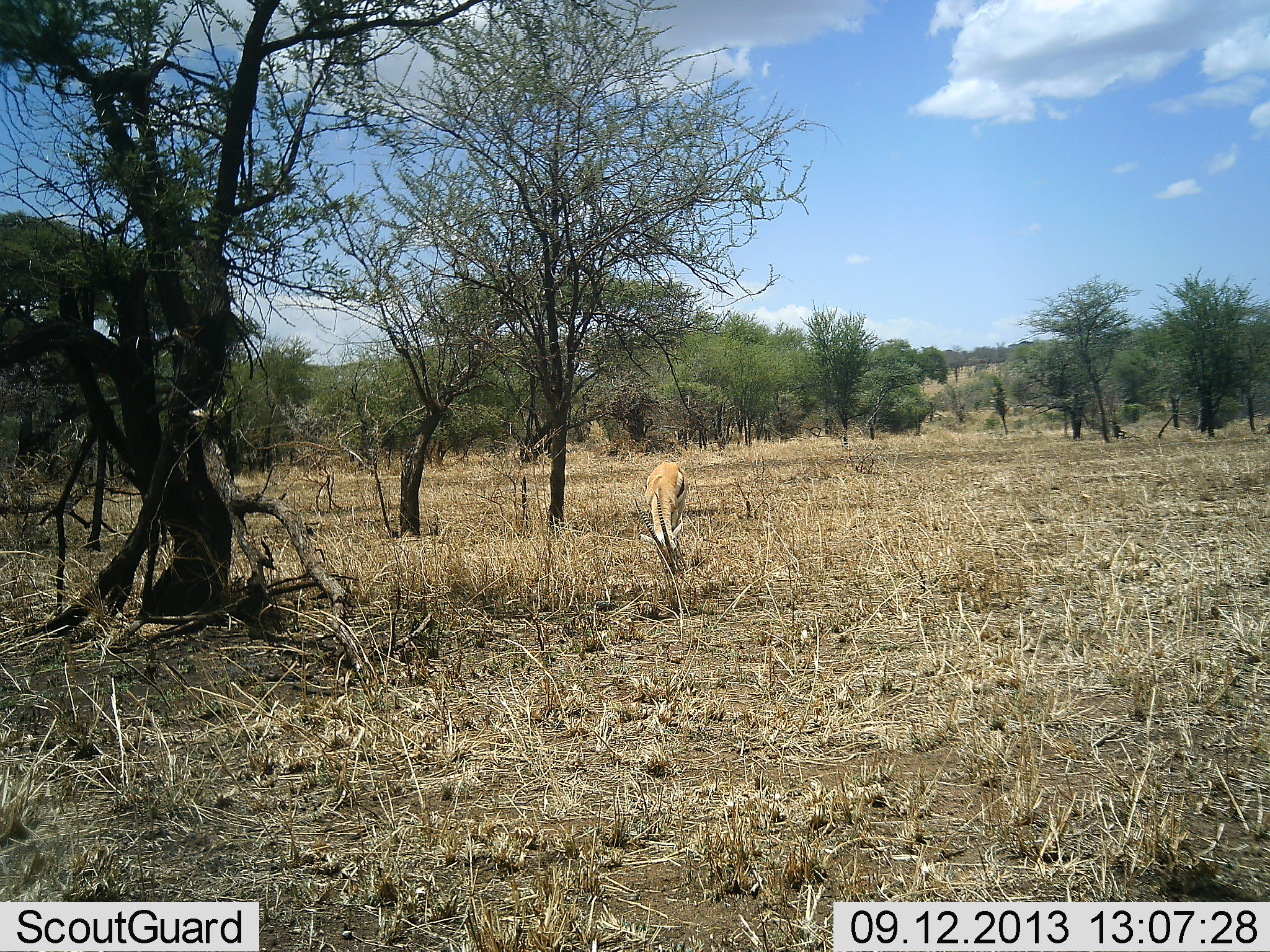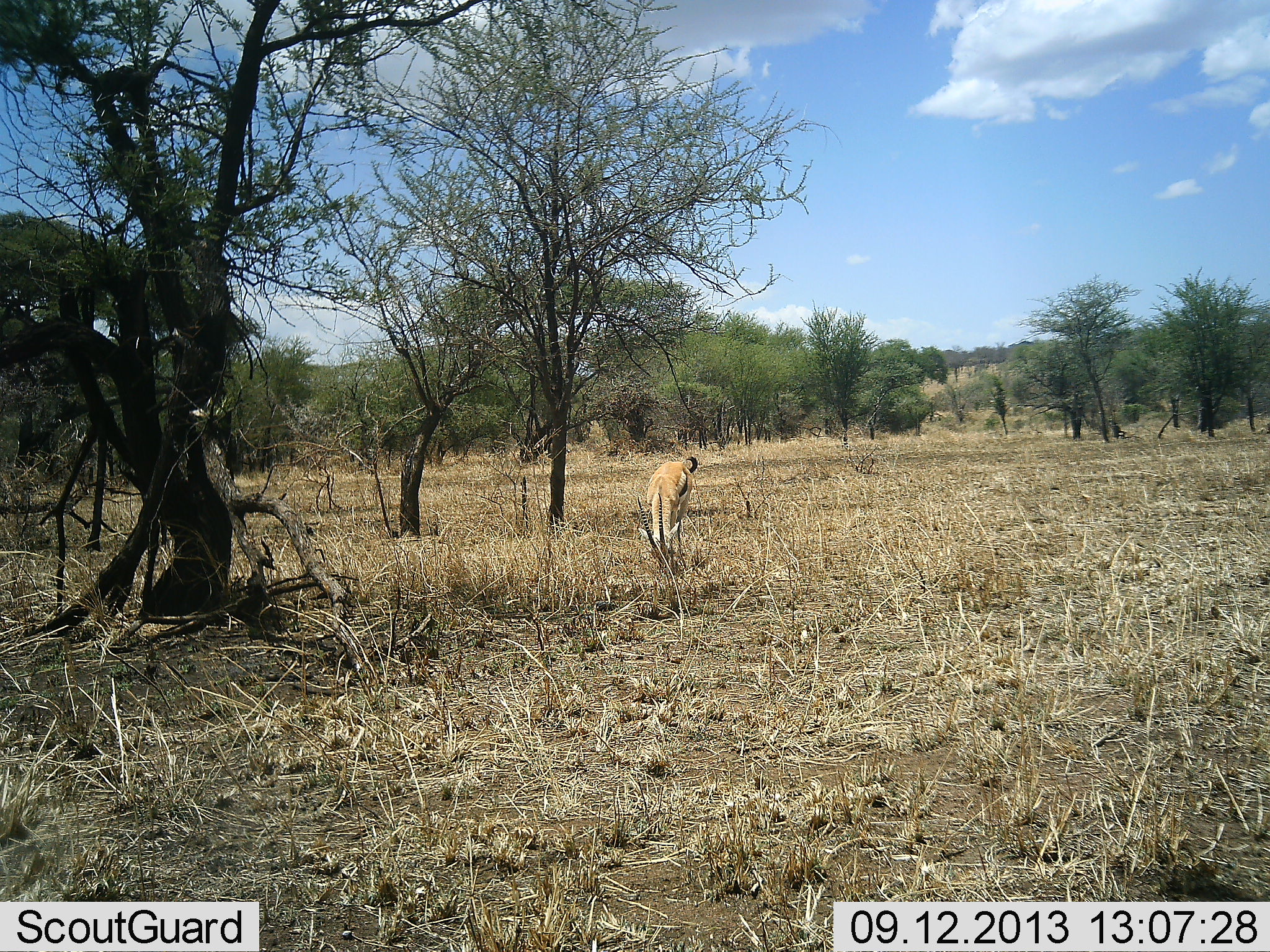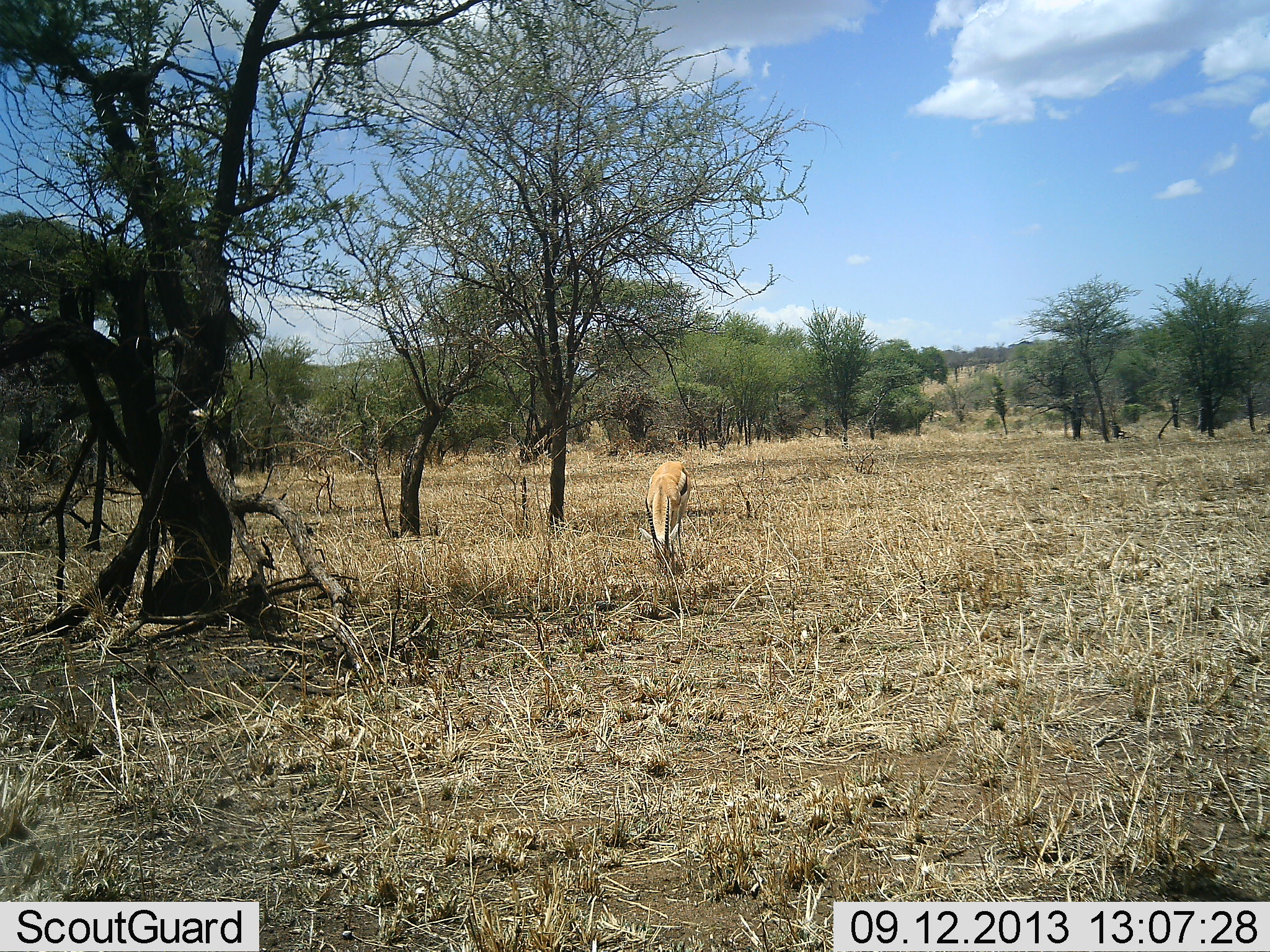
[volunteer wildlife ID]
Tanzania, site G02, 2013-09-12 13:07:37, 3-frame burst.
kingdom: Animalia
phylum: Chordata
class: Mammalia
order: Artiodactyla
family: Bovidae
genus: Eudorcas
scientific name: Eudorcas thomsonii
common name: thomson's gazelle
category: gazellethomsons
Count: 1.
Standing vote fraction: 20%.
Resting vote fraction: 0%.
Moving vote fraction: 0%.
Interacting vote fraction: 0%.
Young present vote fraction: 0%.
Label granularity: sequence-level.